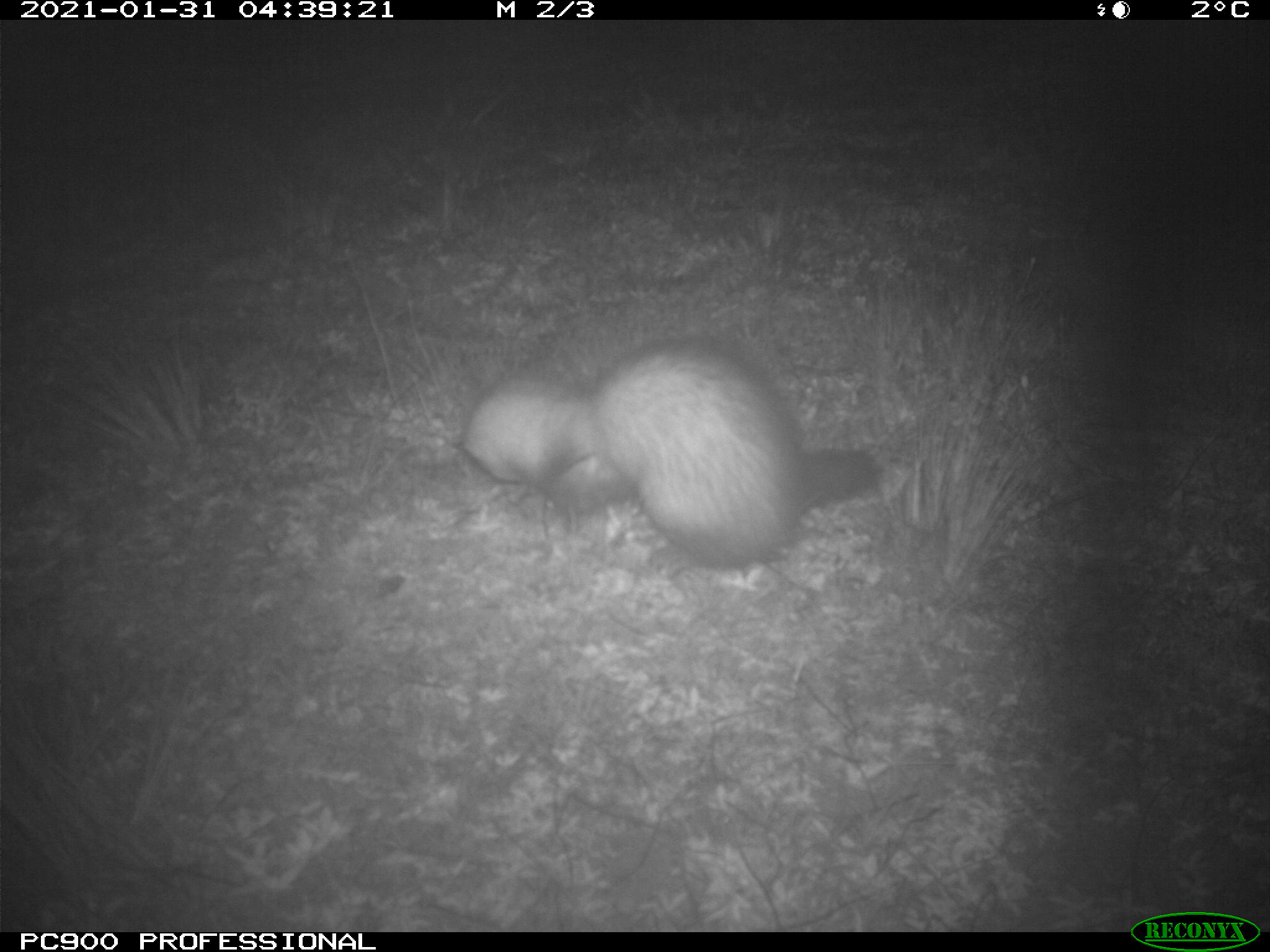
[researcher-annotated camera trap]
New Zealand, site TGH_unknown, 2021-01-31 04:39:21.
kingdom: Animalia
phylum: Chordata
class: Mammalia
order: Carnivora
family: Mustelidae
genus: Mustela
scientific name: Mustela furo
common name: ferret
Ferret (Mustela furo).